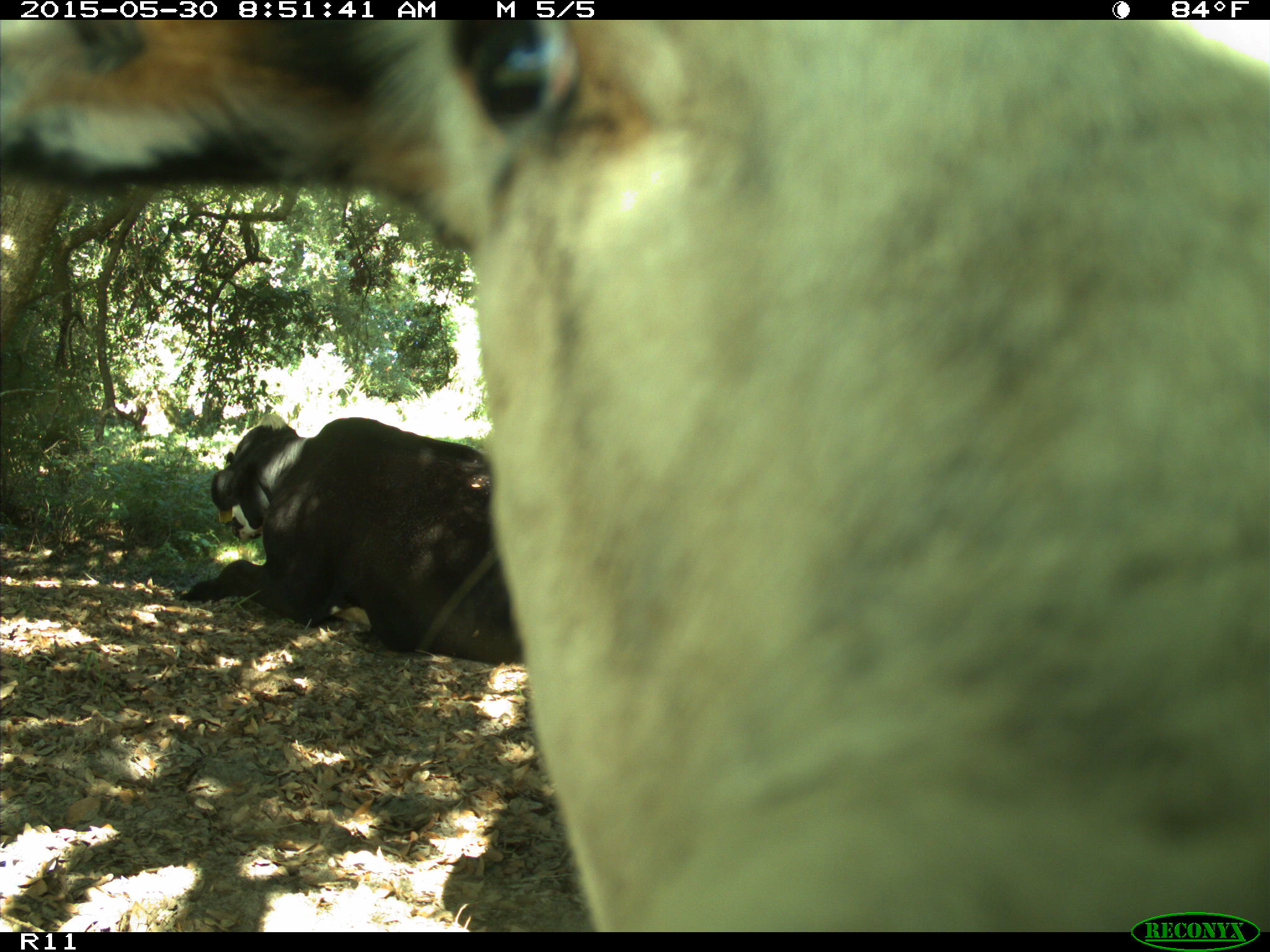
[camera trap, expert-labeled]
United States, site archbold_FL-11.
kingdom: Animalia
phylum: Chordata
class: Mammalia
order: Artiodactyla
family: Bovidae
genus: Bos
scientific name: Bos taurus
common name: domestic cow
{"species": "Bos taurus (domestic cow)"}